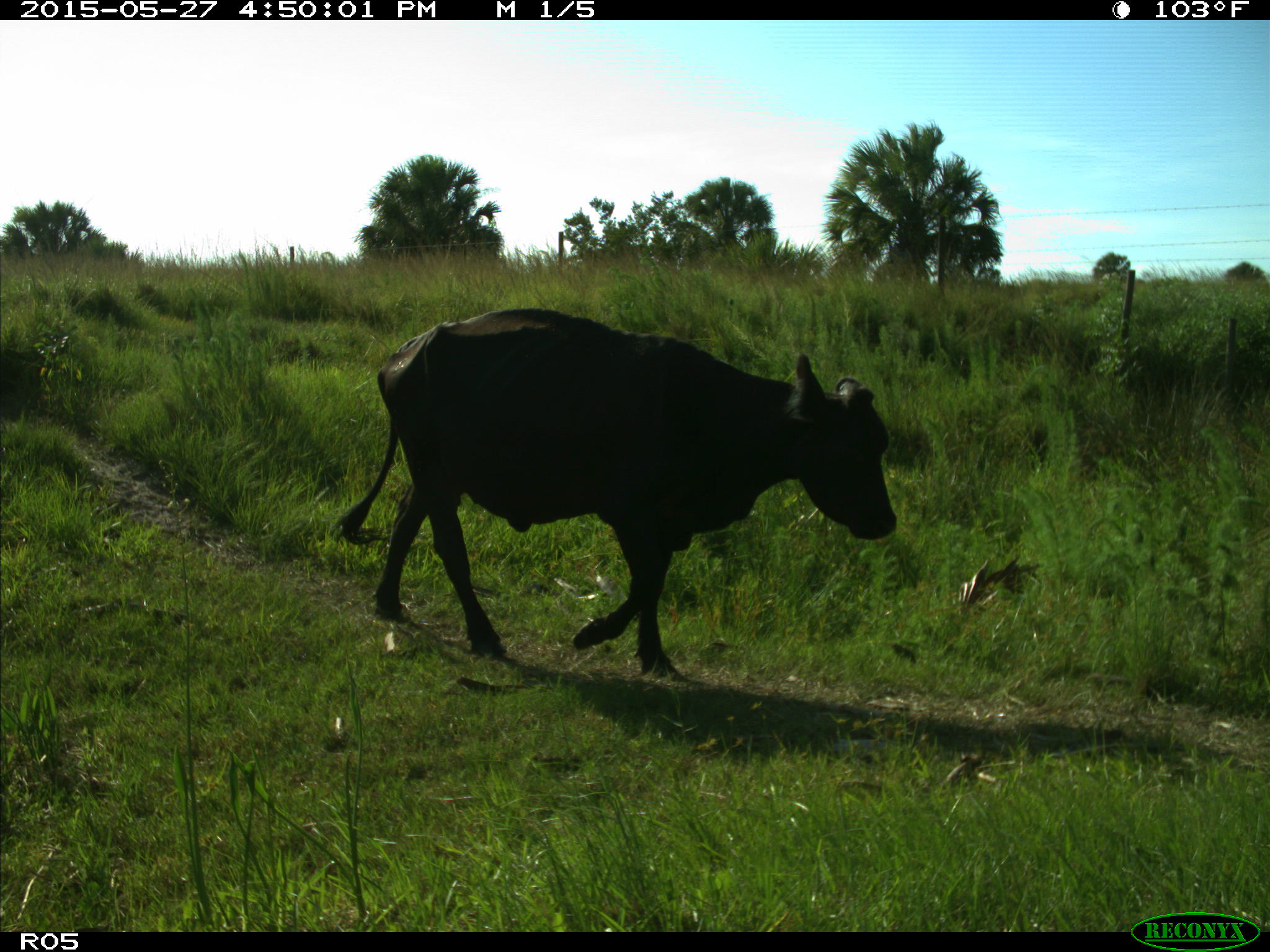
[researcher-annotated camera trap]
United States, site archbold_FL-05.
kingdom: Animalia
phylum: Chordata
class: Mammalia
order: Artiodactyla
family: Bovidae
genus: Bos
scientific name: Bos taurus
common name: domestic cow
Bos taurus (domestic cow).